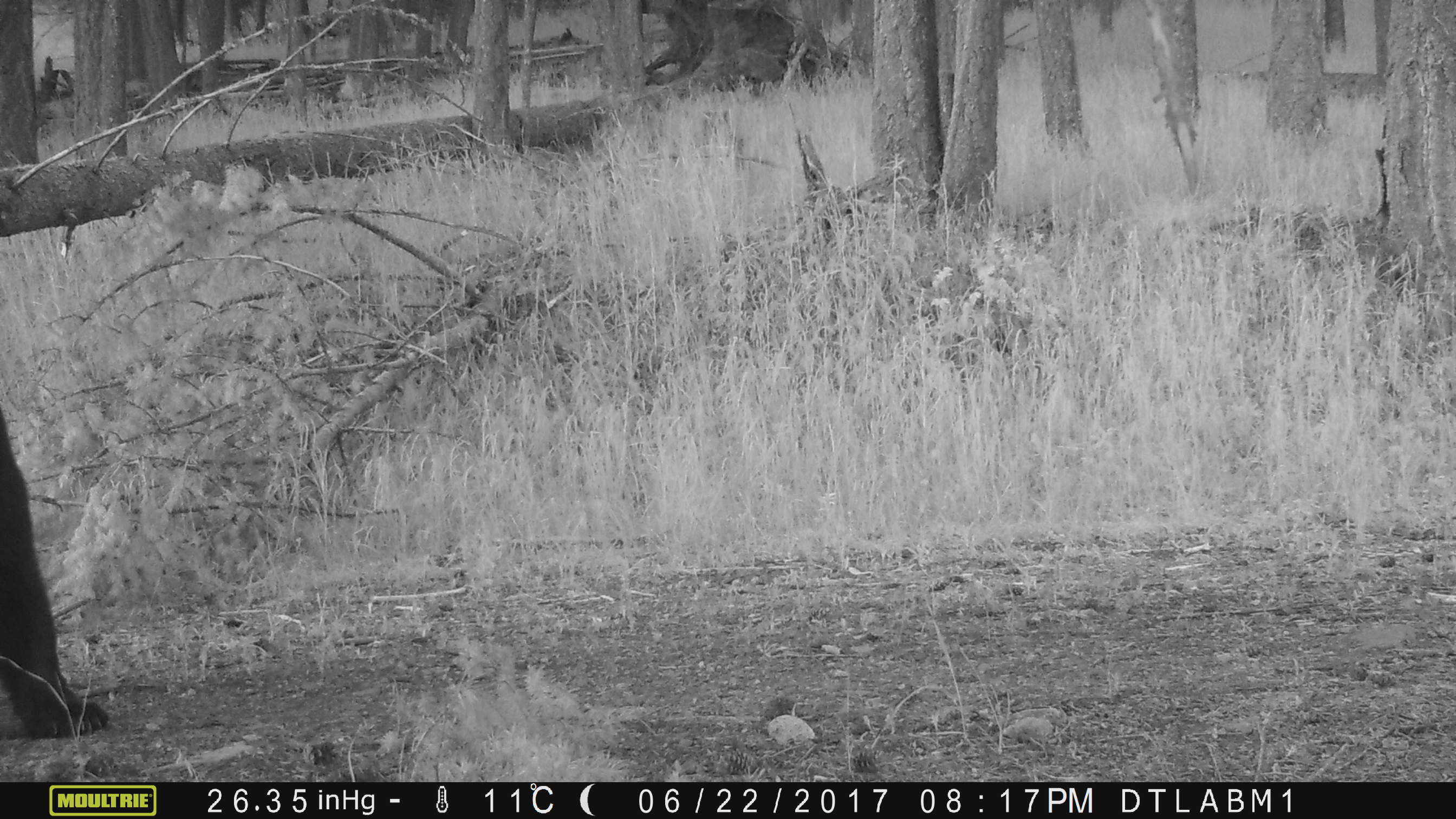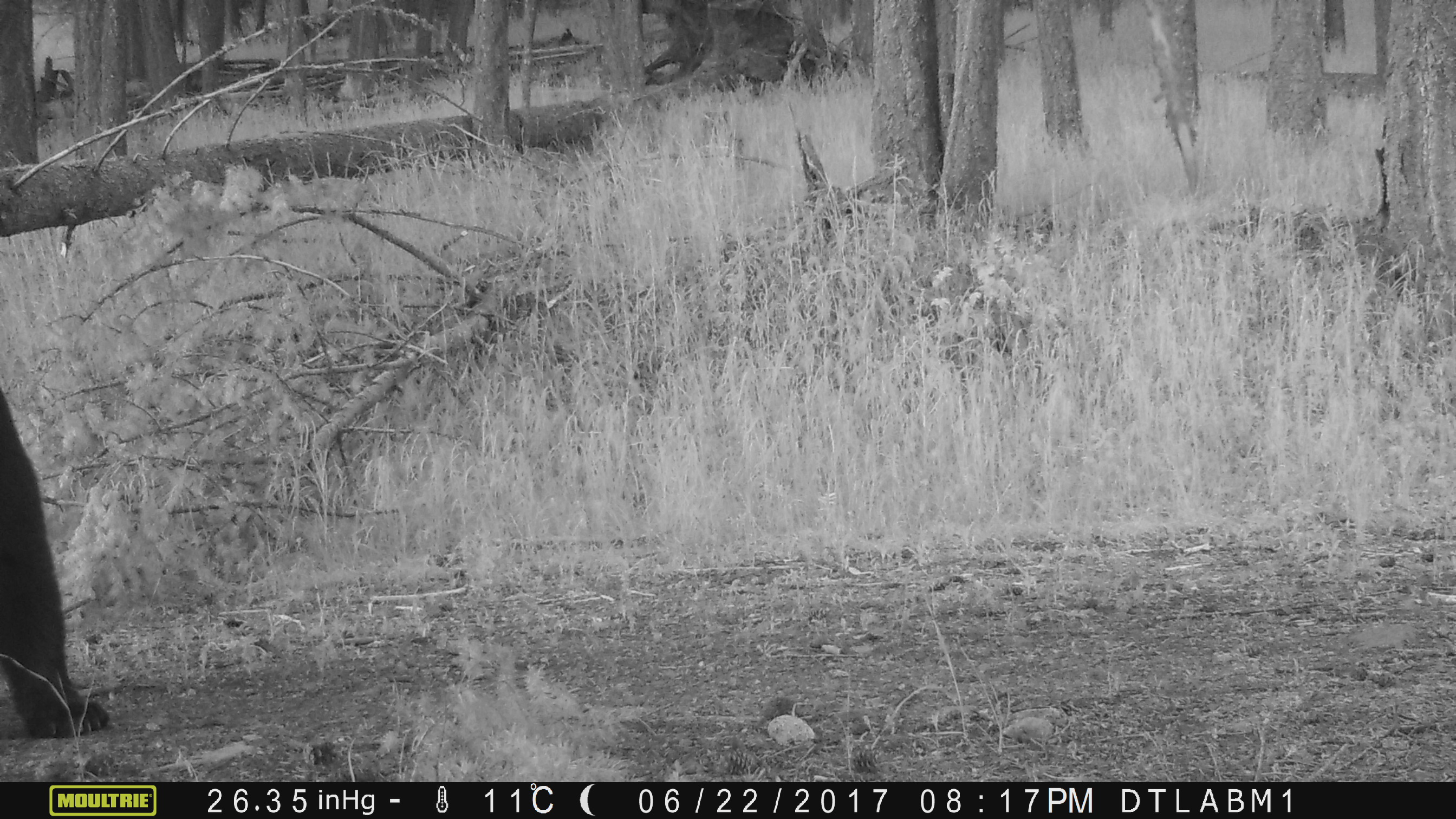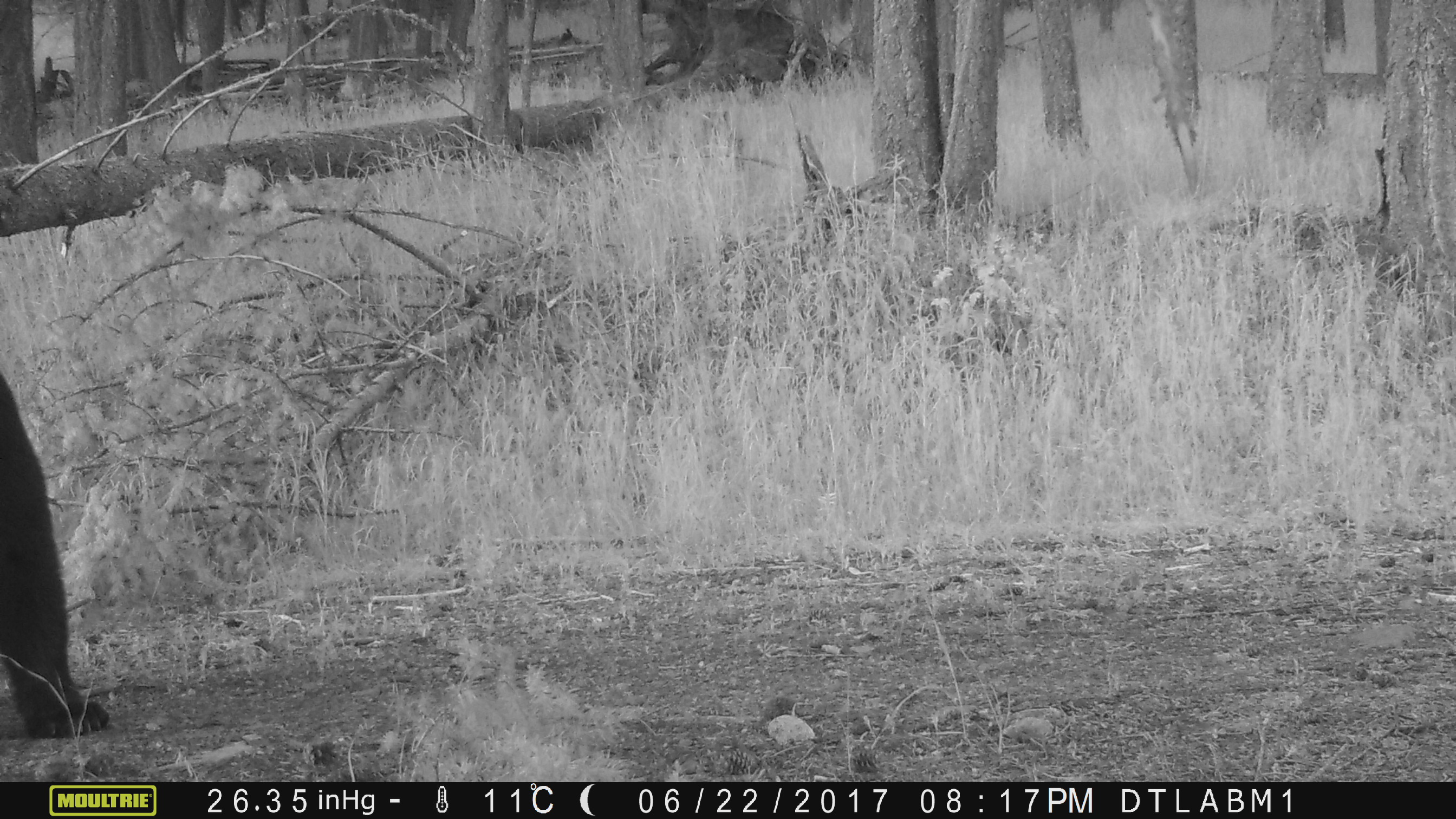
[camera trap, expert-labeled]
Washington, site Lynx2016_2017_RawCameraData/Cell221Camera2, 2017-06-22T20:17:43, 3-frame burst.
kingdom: Animalia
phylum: Chordata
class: Mammalia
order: Carnivora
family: Ursidae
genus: Ursus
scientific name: Ursus americanus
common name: american black bear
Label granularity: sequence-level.